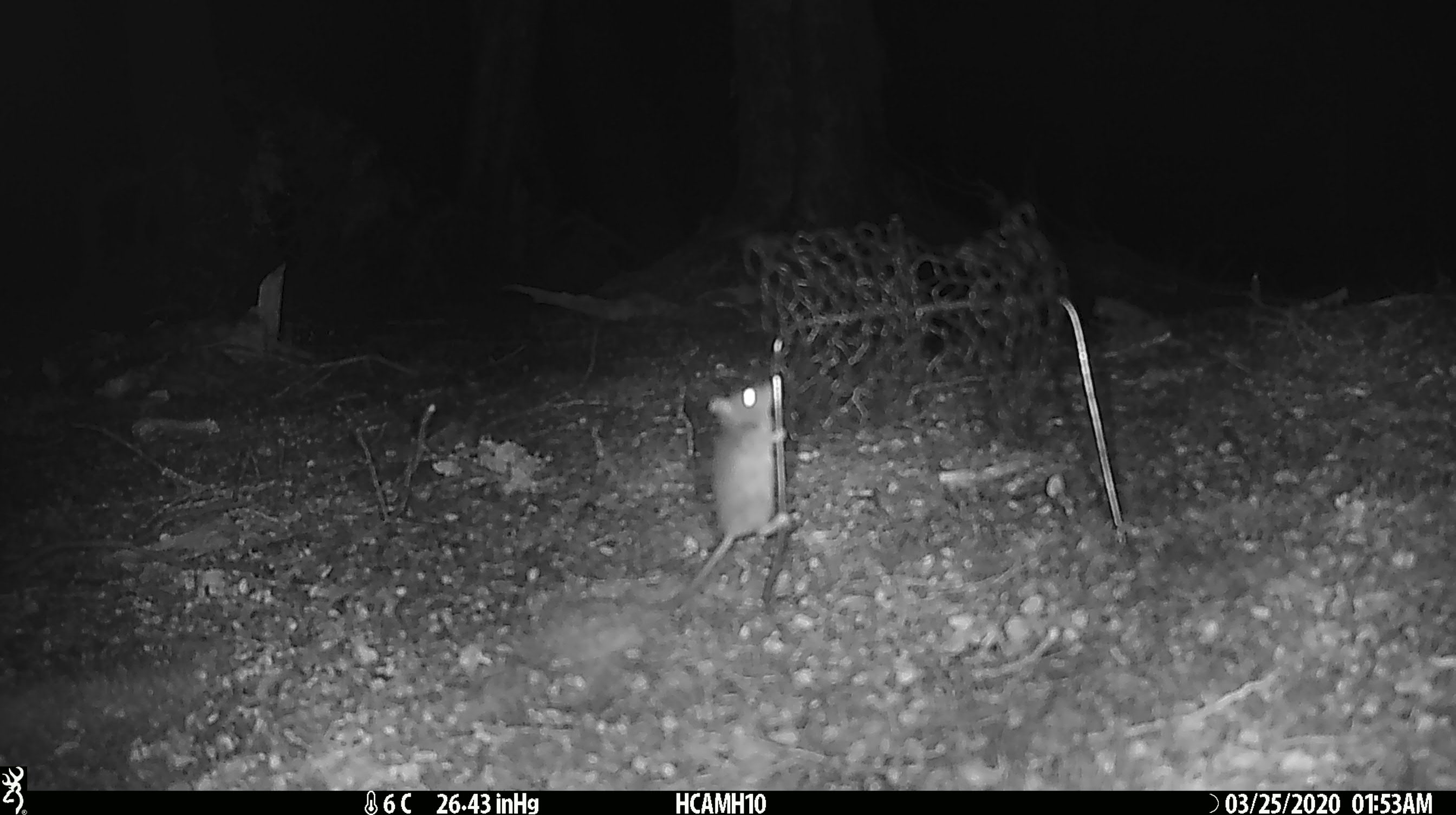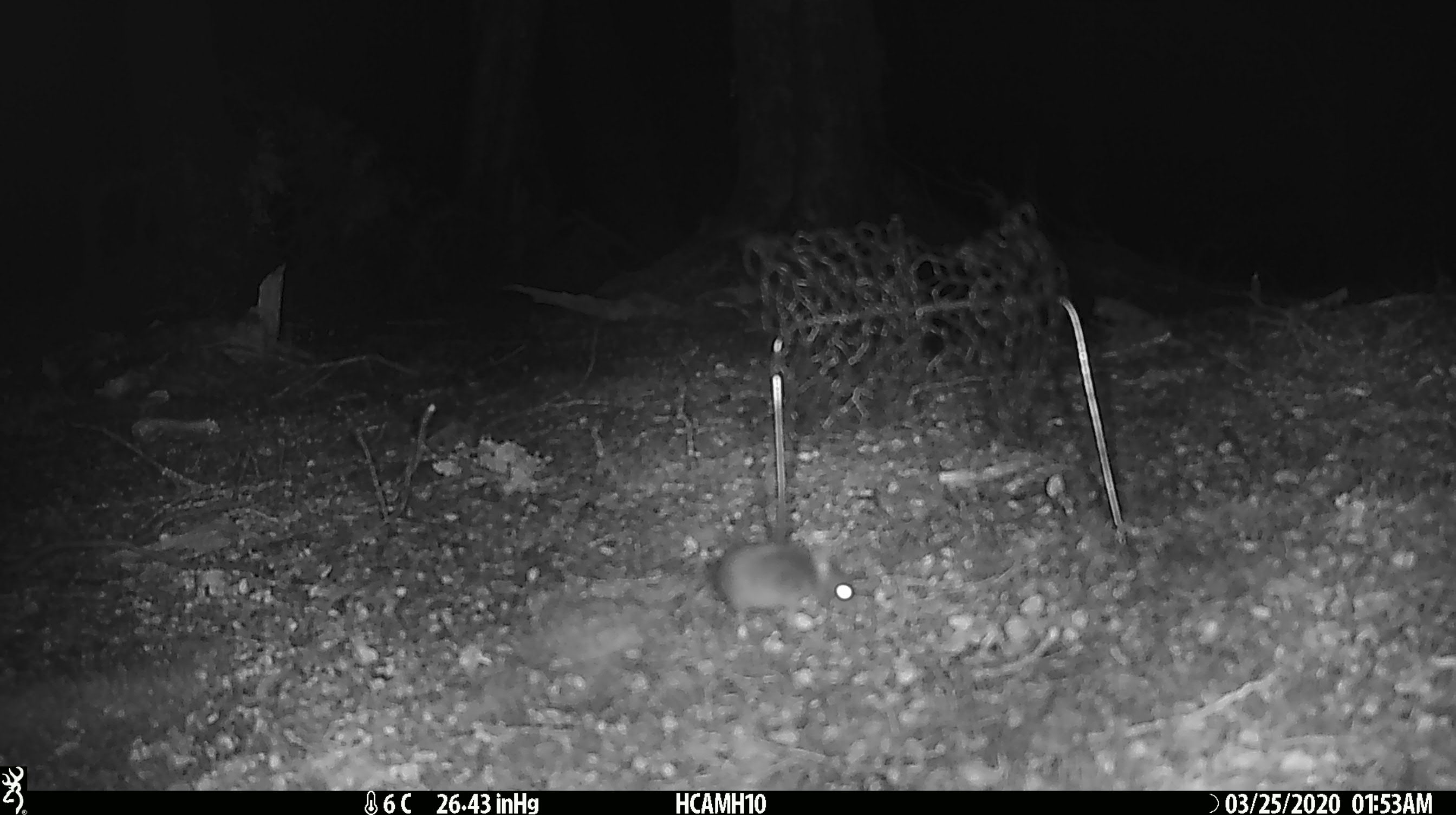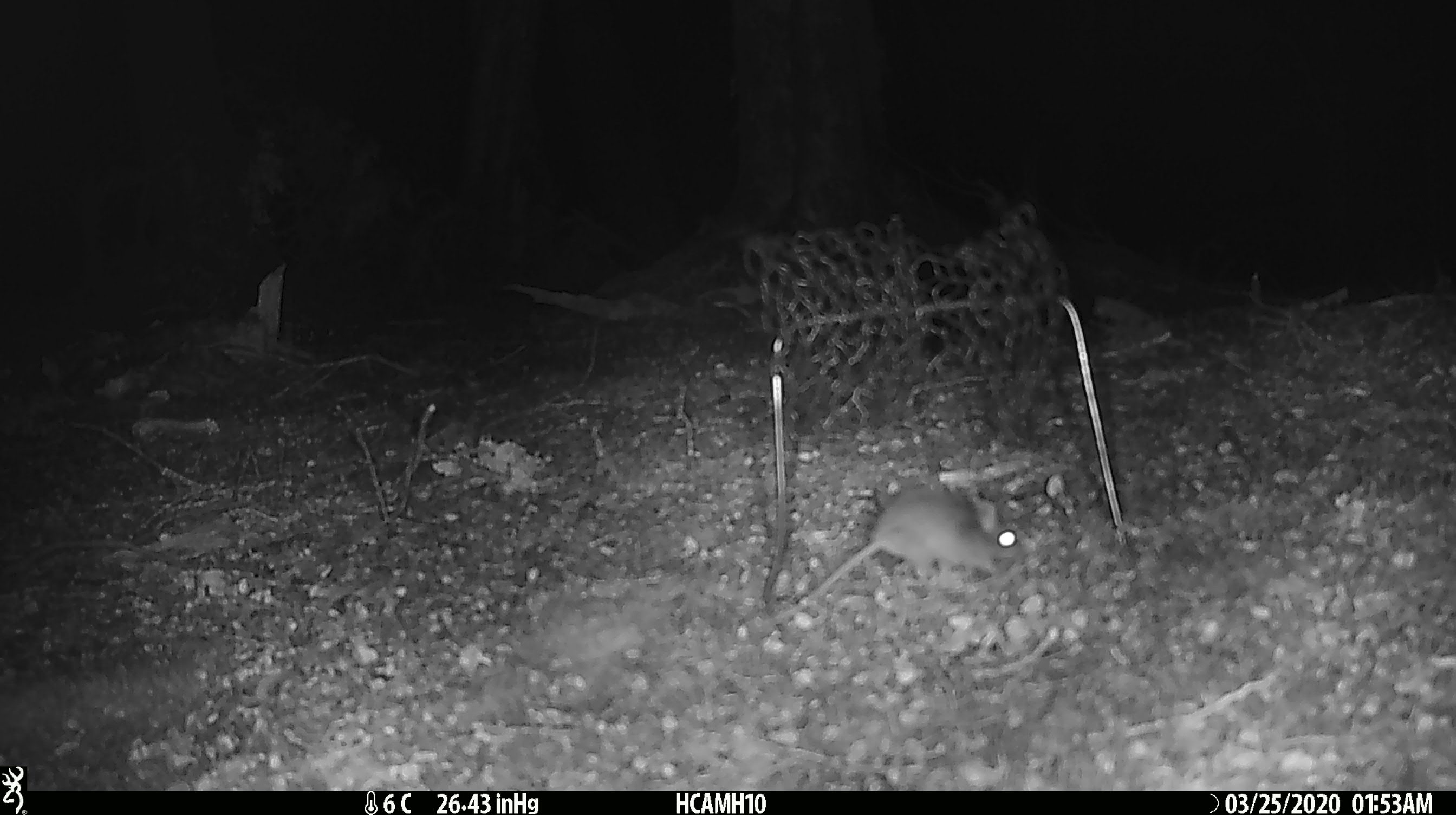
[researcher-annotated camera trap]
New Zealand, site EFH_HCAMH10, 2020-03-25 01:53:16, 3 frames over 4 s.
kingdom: Animalia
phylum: Chordata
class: Mammalia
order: Rodentia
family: Muridae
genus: Mus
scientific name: Mus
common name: mouse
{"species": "mouse (Mus)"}